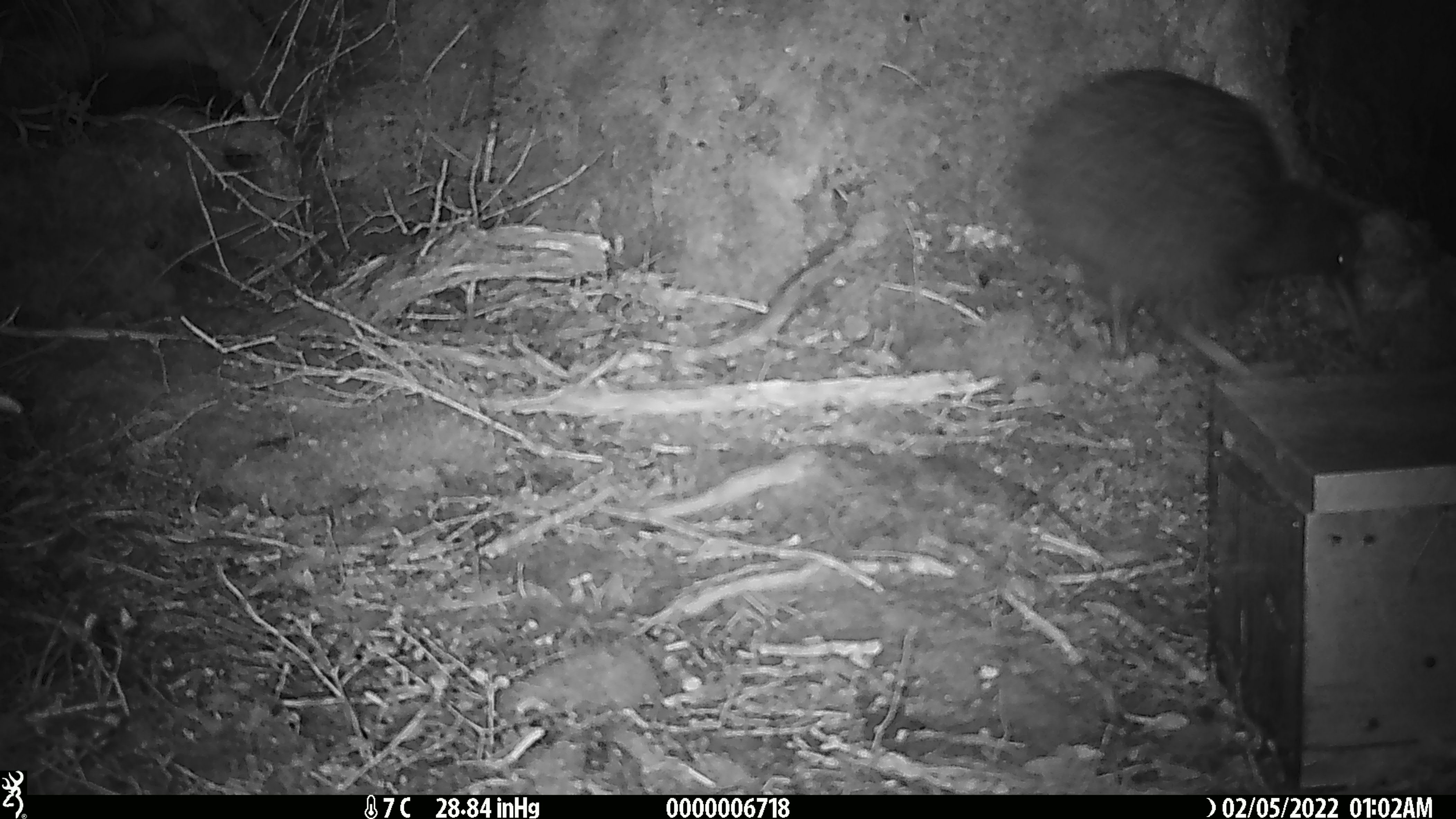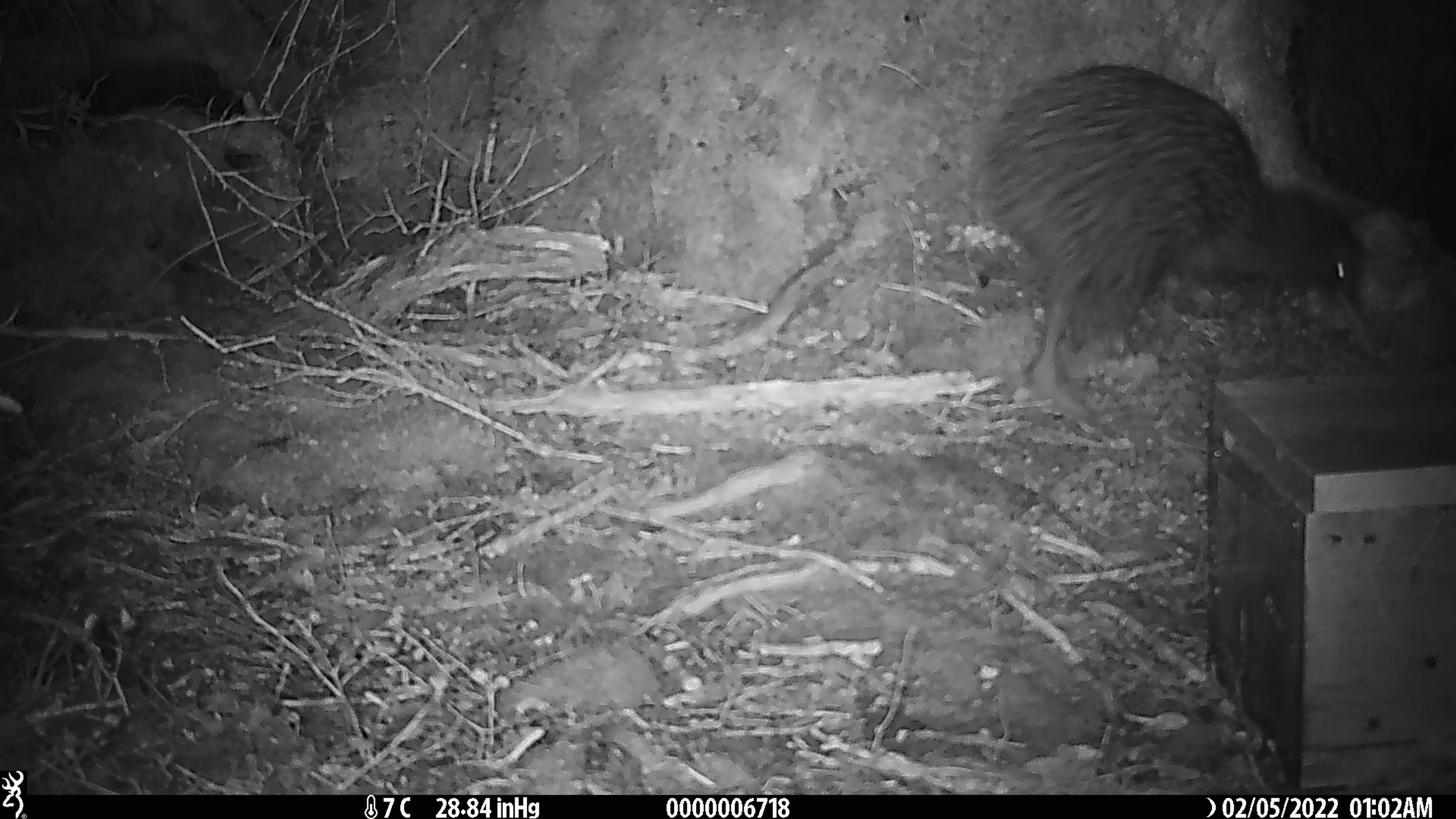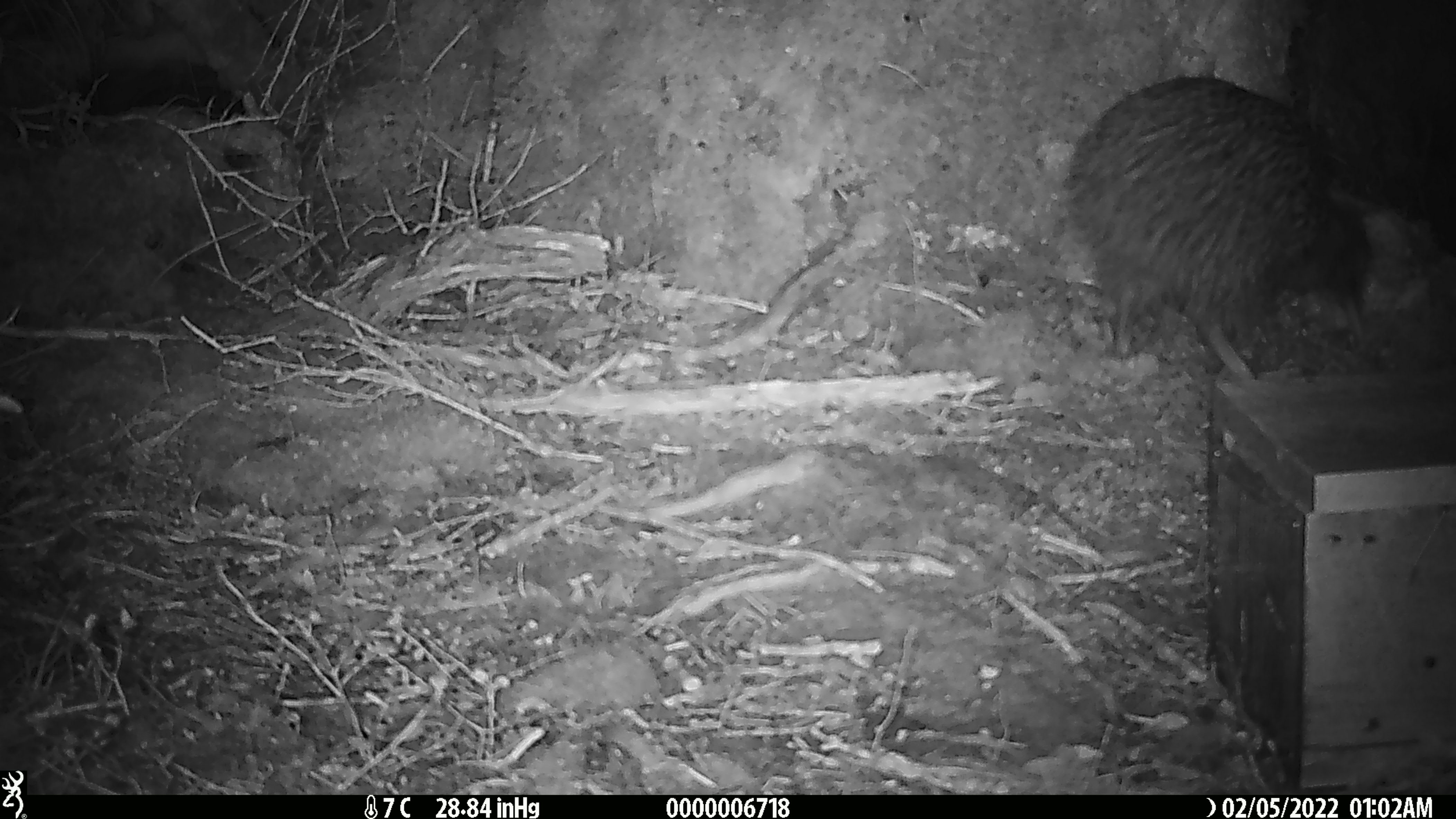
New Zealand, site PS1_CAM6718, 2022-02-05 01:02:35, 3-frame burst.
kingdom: Animalia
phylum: Chordata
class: Aves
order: Apterygiformes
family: Apterygidae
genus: Apteryx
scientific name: Apteryx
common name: kiwi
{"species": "kiwi (Apteryx)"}